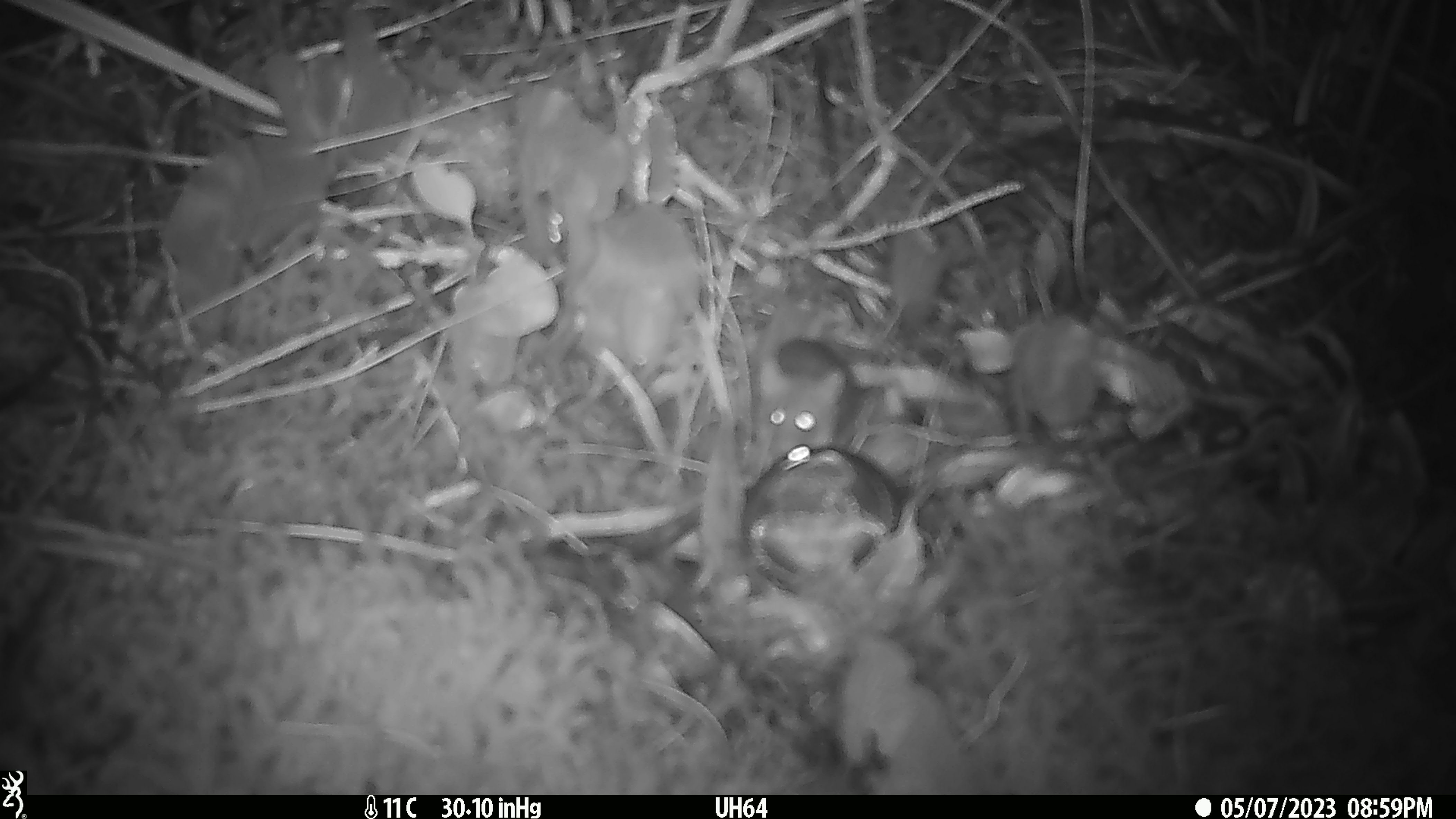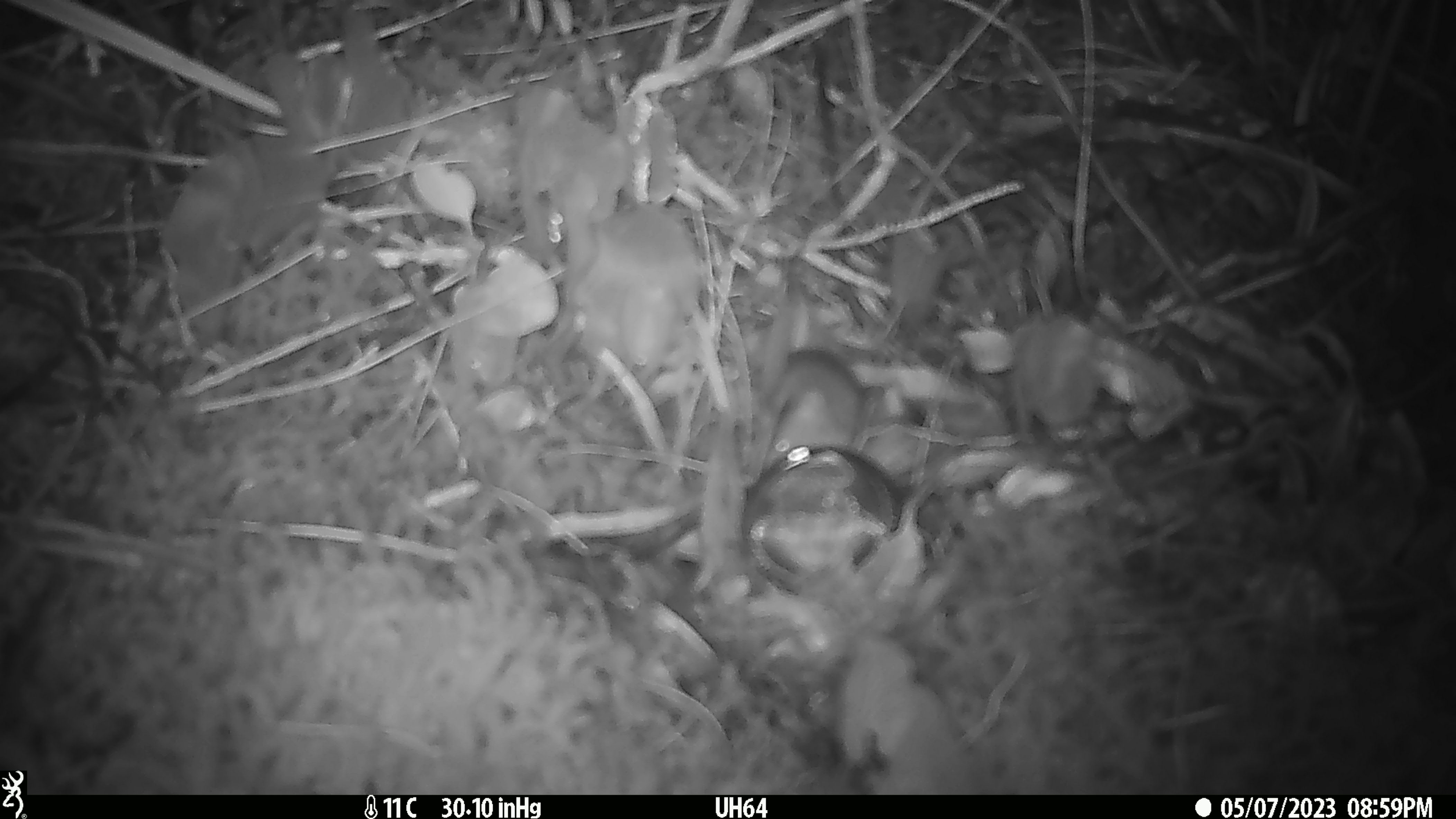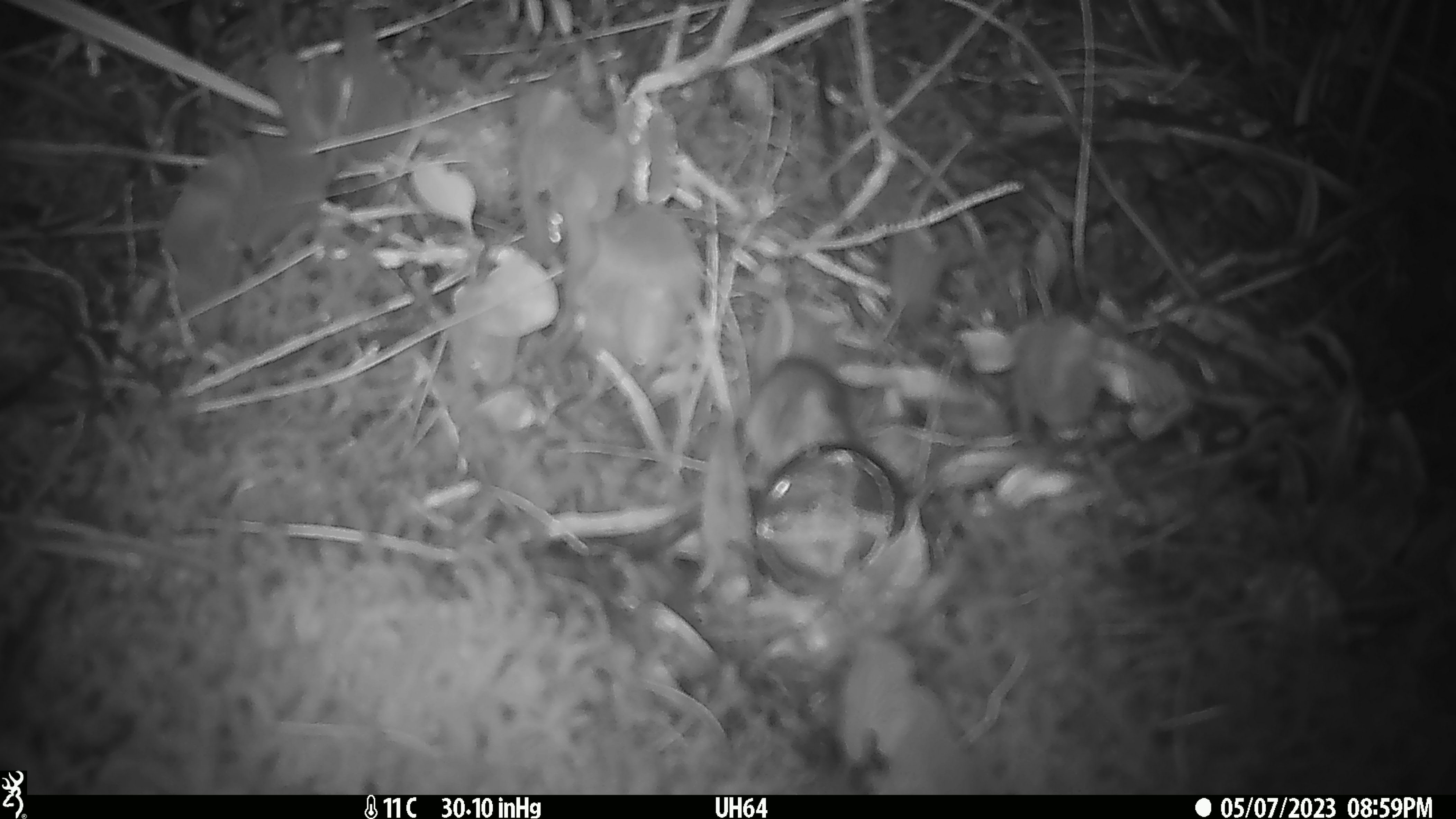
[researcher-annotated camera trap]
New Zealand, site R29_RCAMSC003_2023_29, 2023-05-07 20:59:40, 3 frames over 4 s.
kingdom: Animalia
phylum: Chordata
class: Mammalia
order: Rodentia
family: Muridae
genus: Mus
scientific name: Mus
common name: mouse